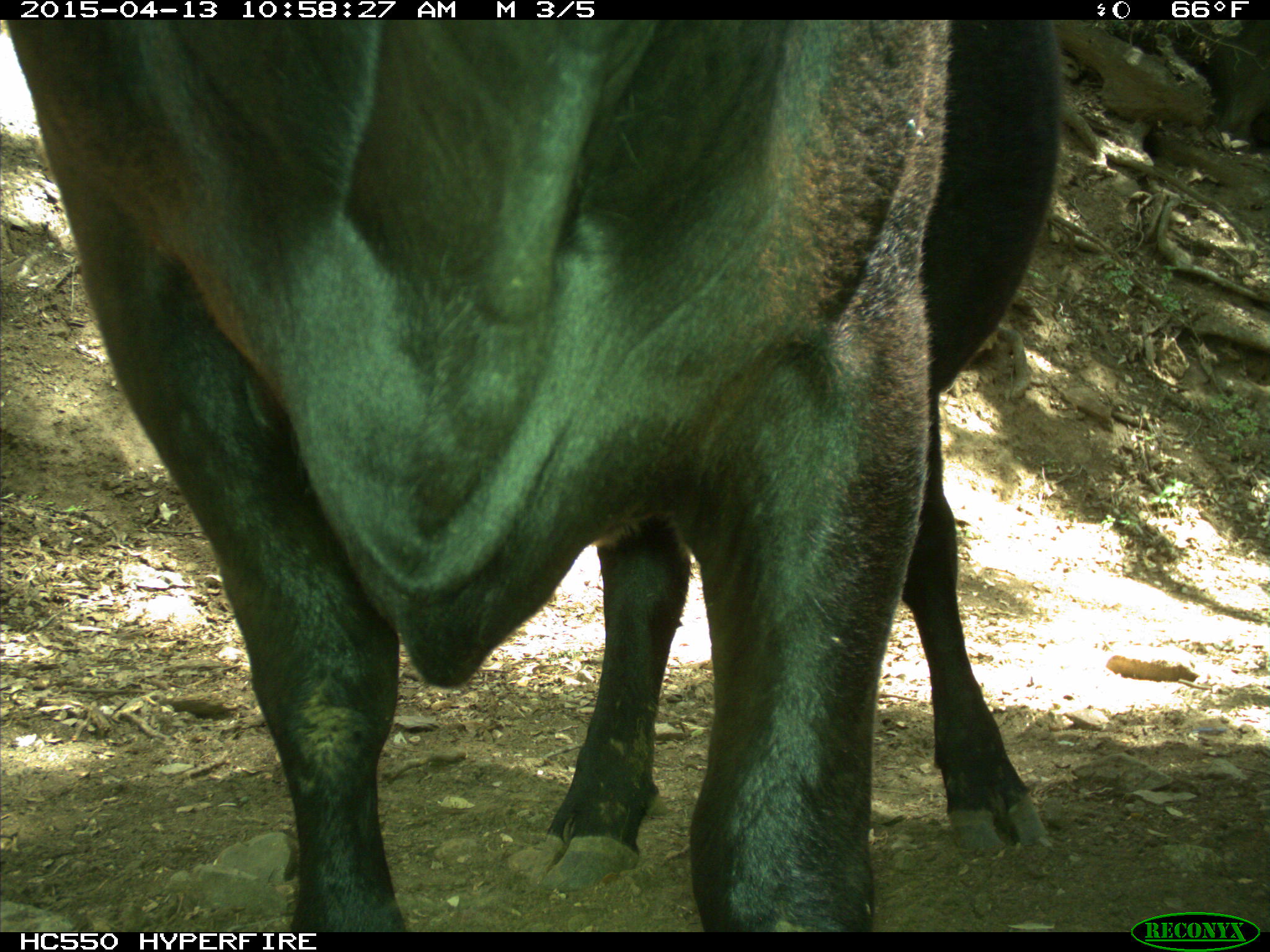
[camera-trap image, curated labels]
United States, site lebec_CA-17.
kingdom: Animalia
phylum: Chordata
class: Mammalia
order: Artiodactyla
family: Bovidae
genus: Bos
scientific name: Bos taurus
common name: domestic cow